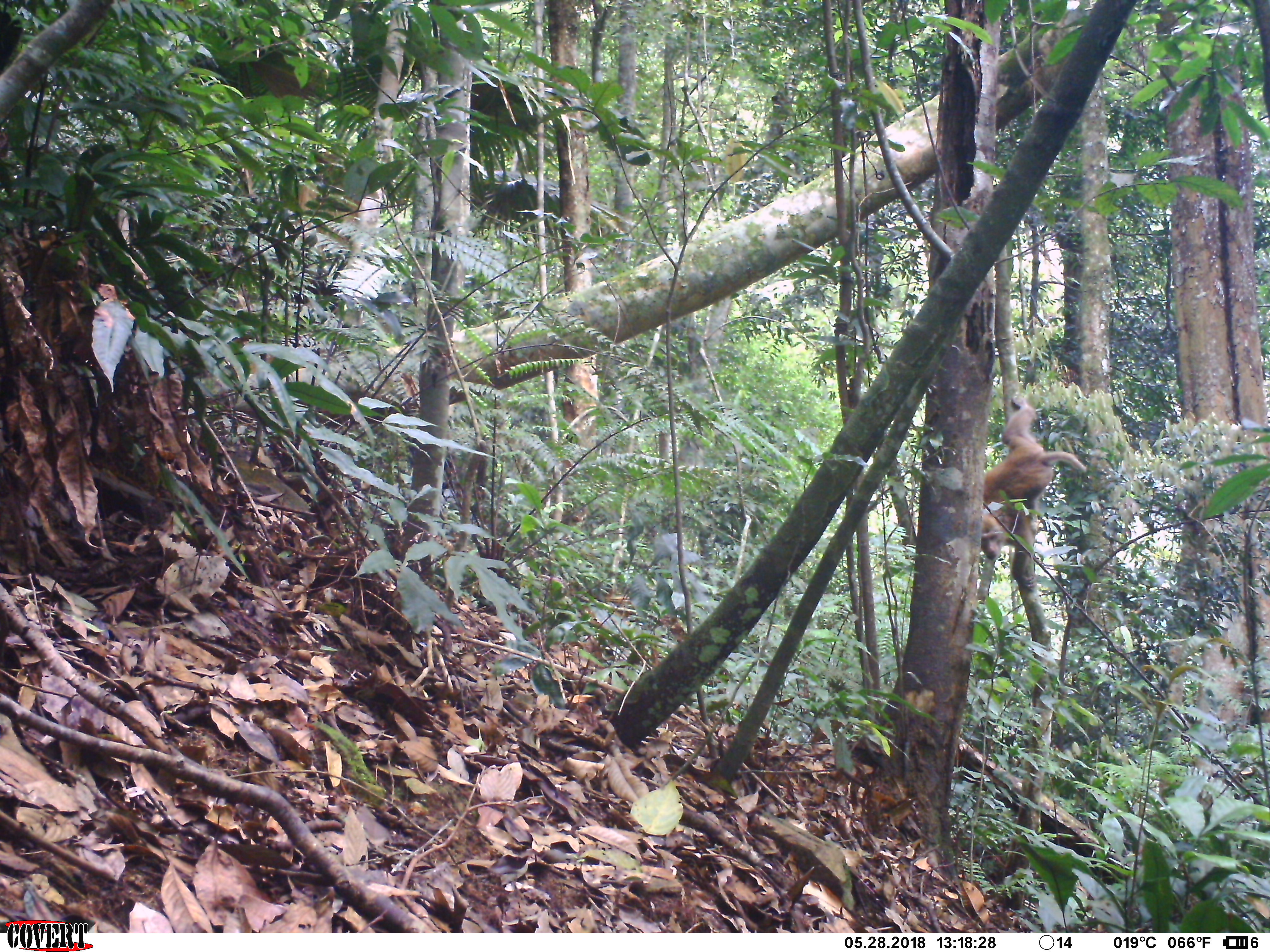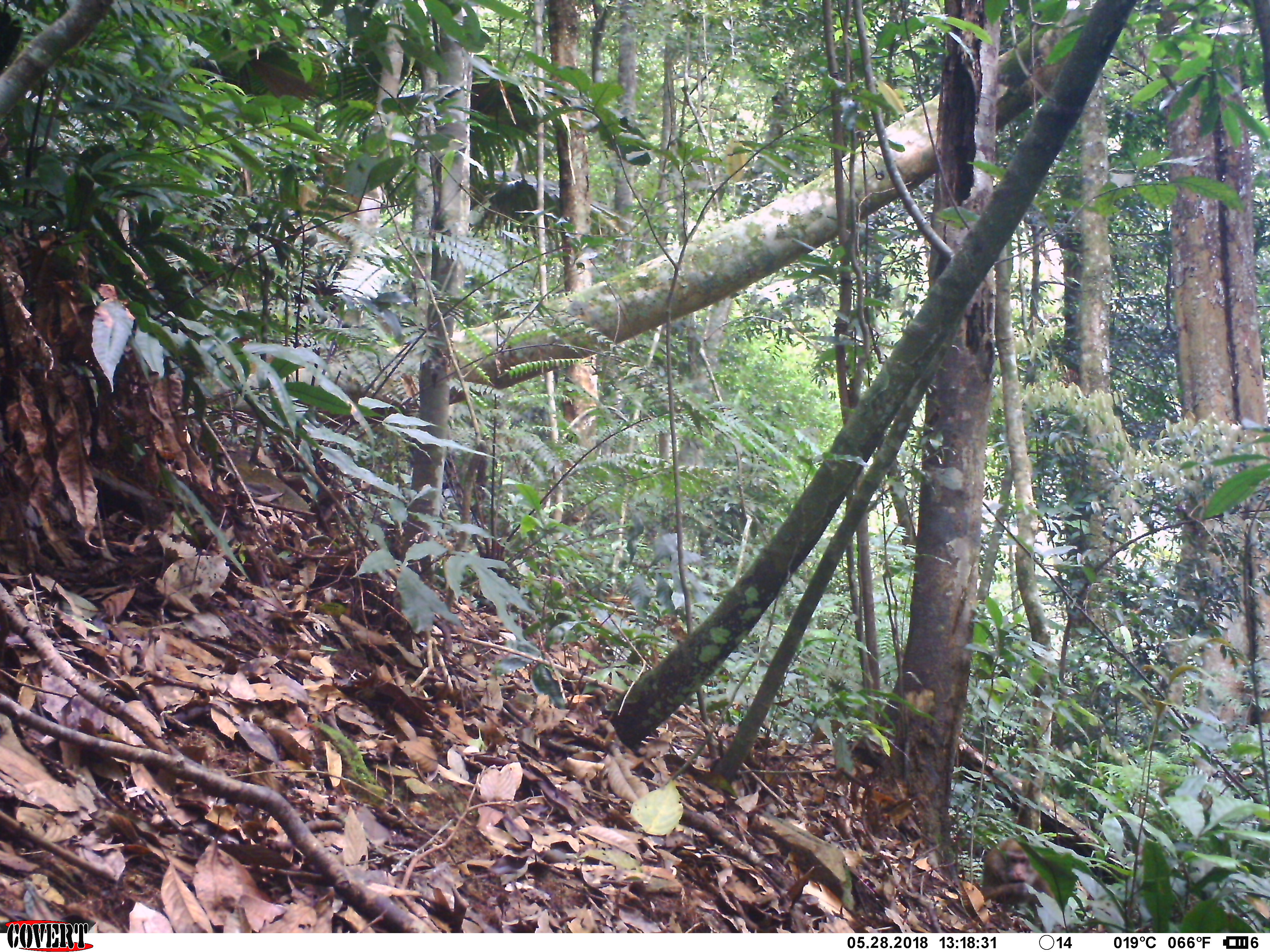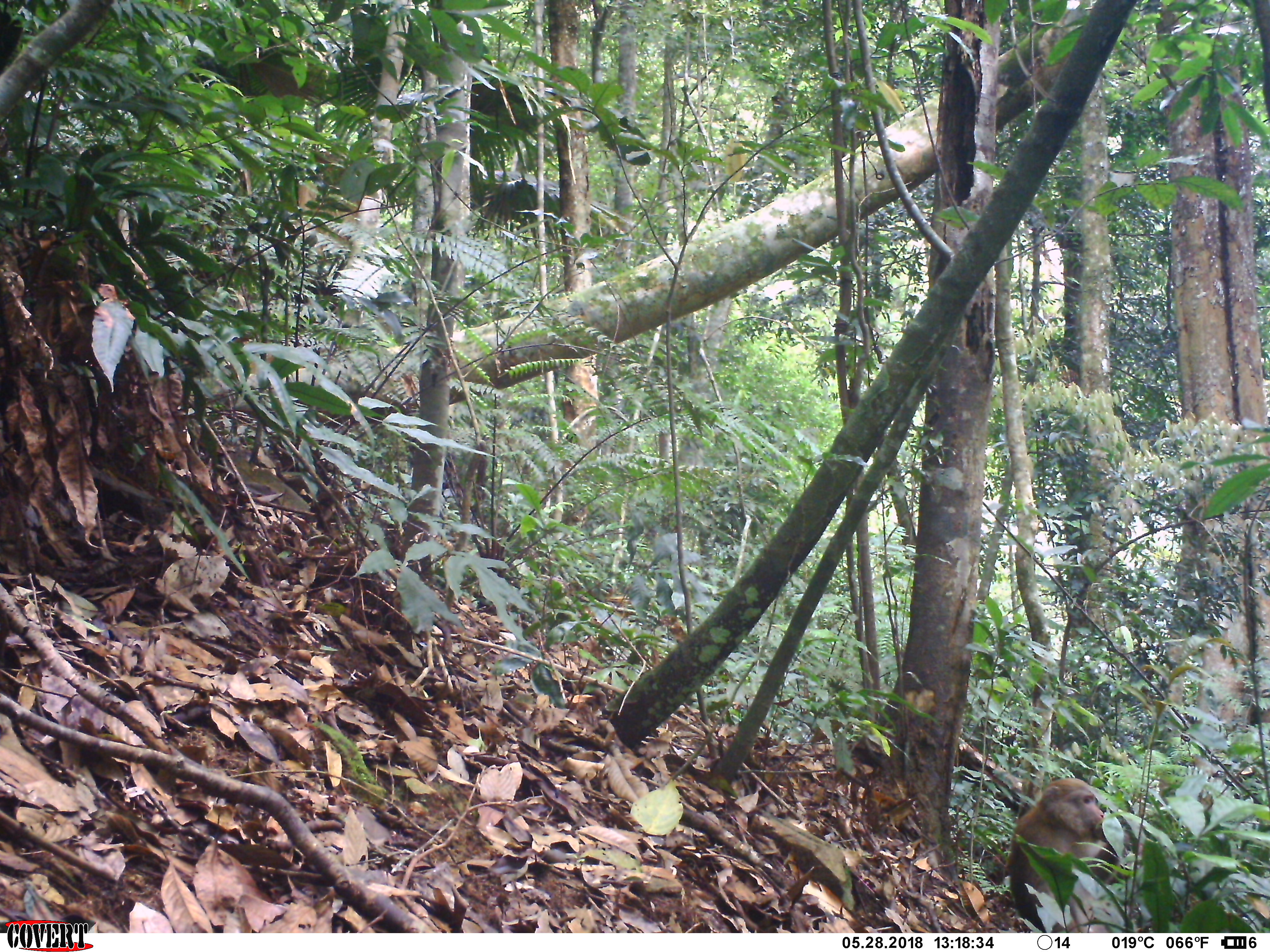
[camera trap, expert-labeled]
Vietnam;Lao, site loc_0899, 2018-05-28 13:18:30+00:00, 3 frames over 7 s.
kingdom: Animalia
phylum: Chordata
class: Mammalia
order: Primates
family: Cercopithecidae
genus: Macaca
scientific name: Macaca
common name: macaque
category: macaque not stump tailed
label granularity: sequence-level